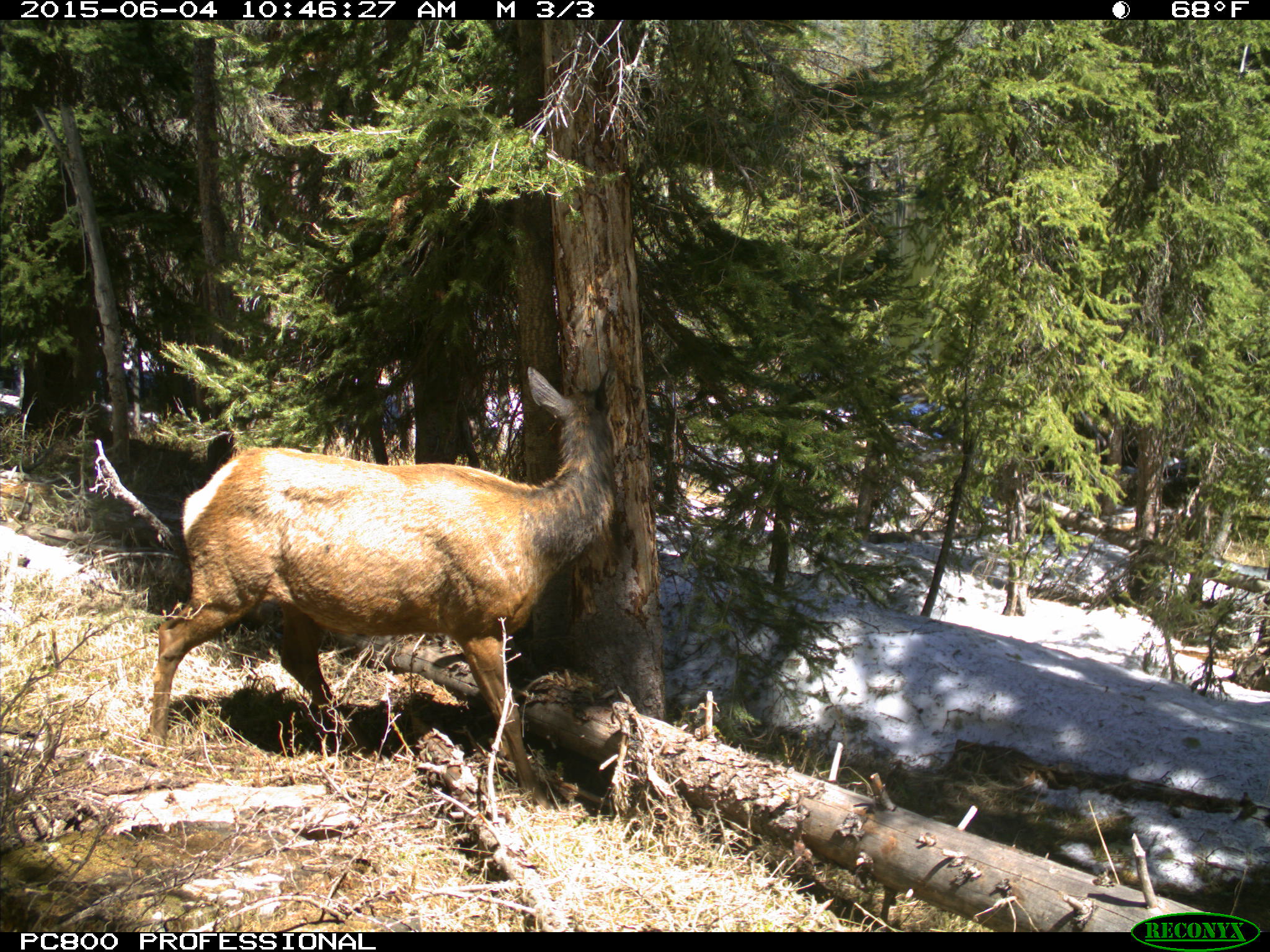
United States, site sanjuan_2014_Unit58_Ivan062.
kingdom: Animalia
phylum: Chordata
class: Mammalia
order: Artiodactyla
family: Cervidae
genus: Cervus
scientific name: Cervus elaphus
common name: red deer